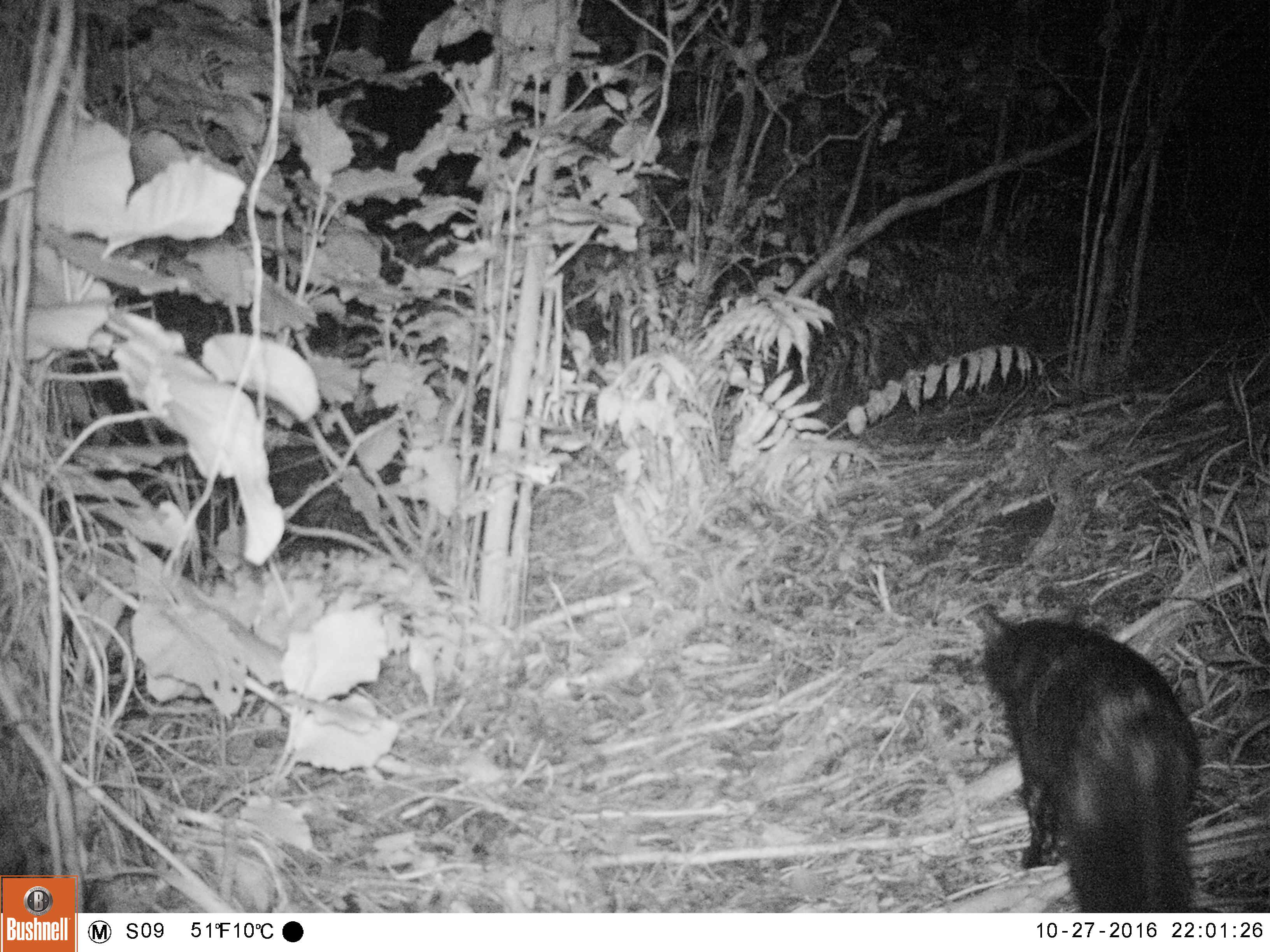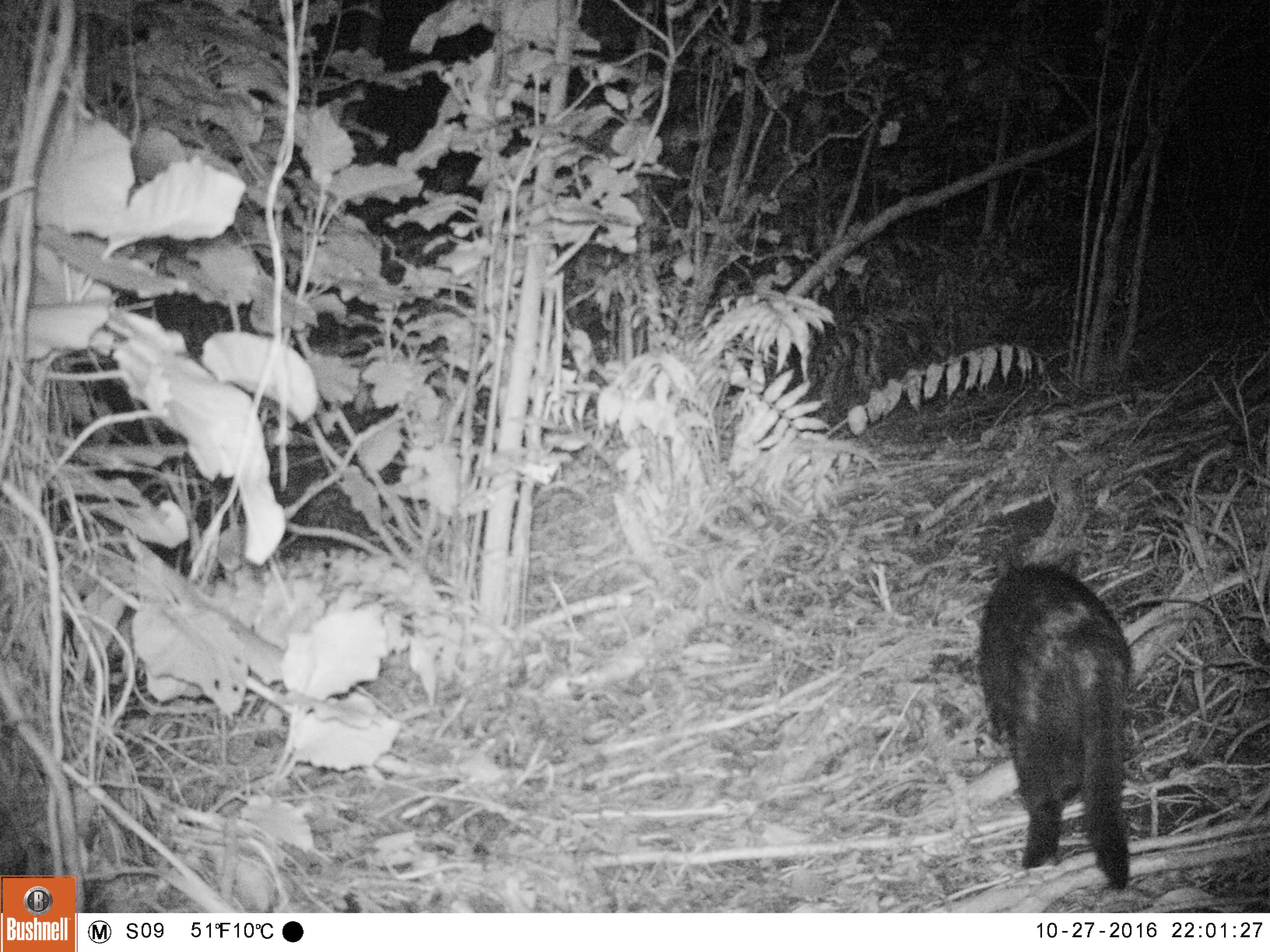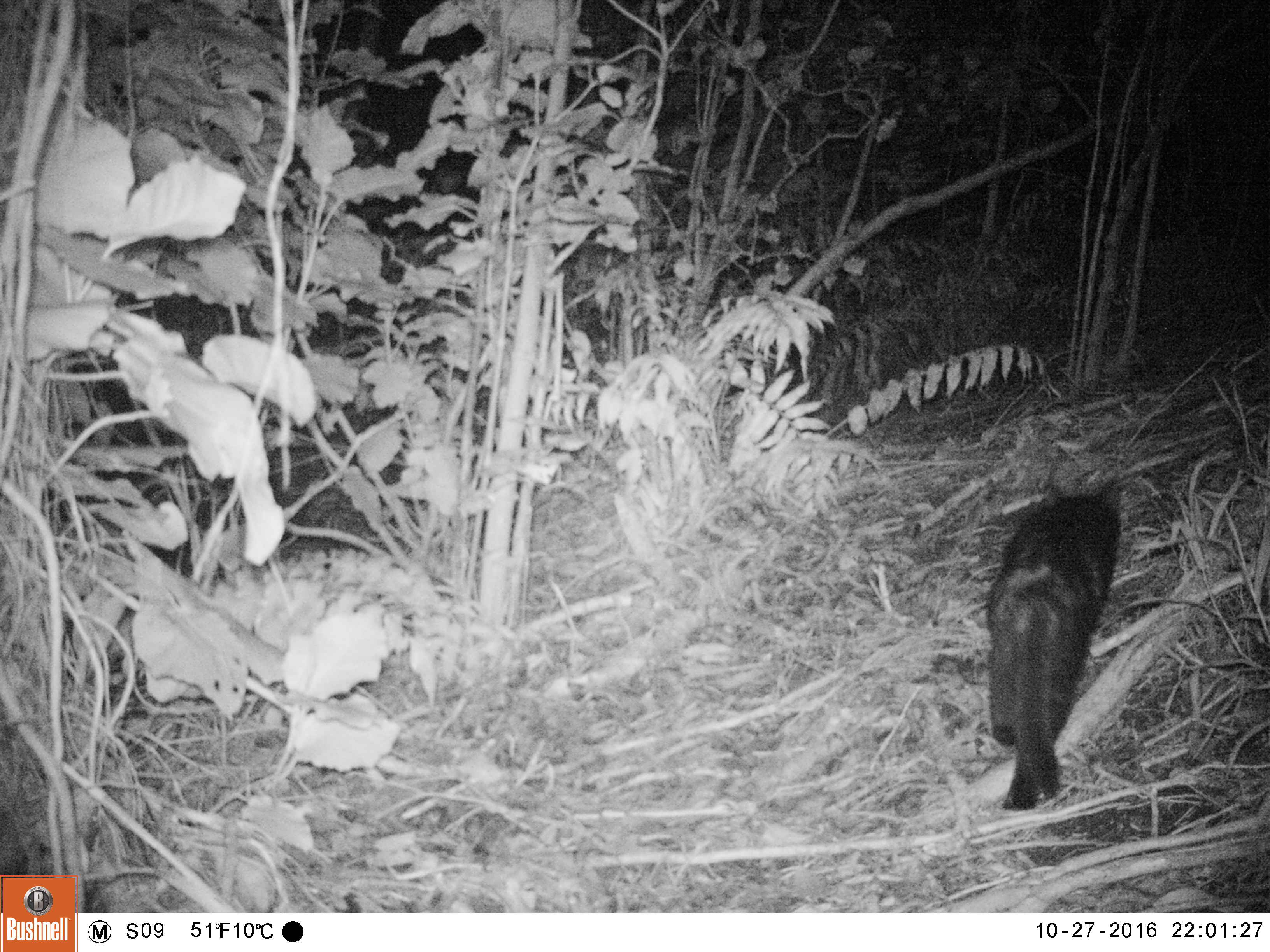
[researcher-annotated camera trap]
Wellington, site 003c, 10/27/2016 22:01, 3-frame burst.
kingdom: Animalia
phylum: Chordata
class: Mammalia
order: Carnivora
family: Felidae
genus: Felis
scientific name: Felis catus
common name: cat